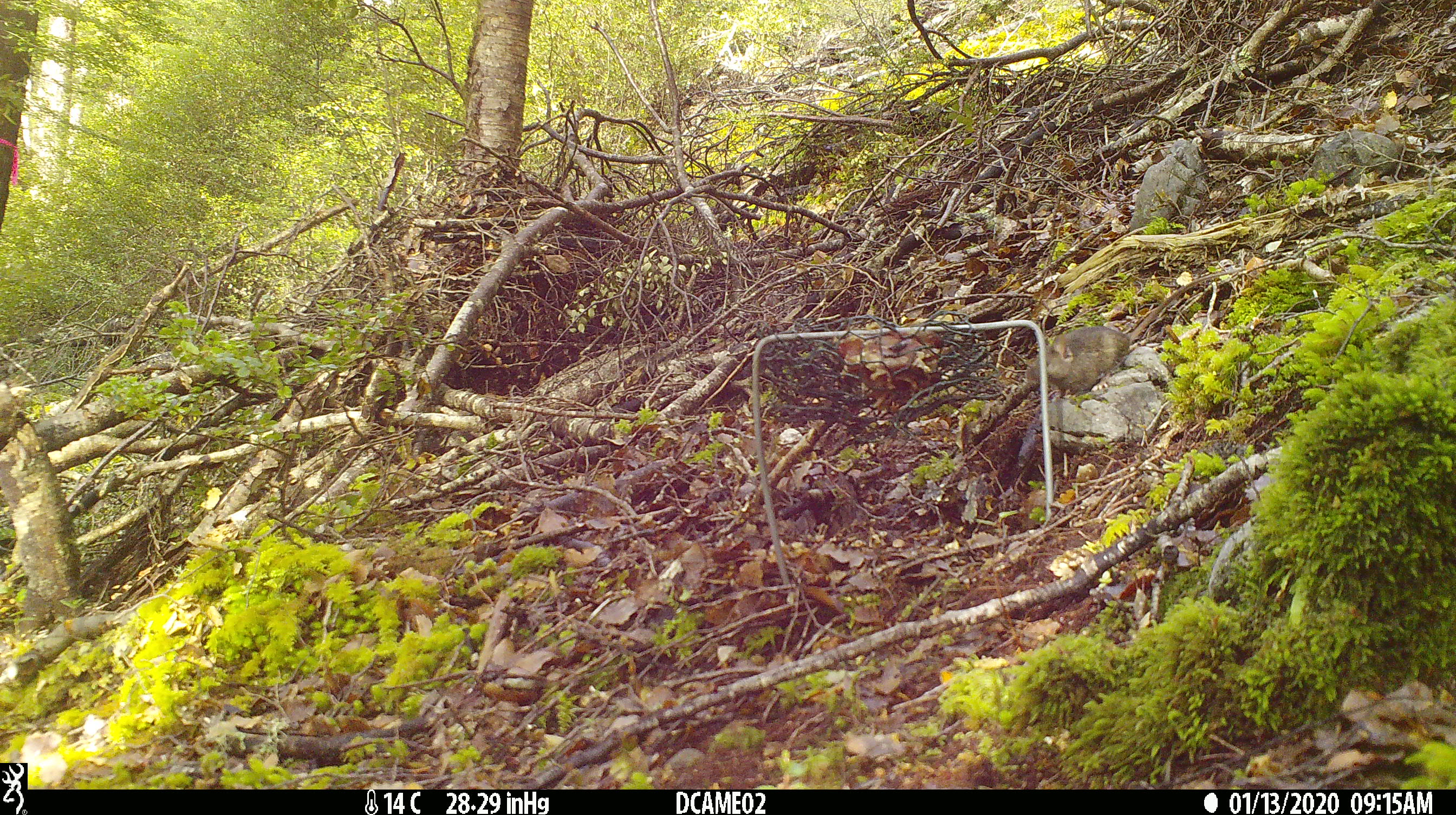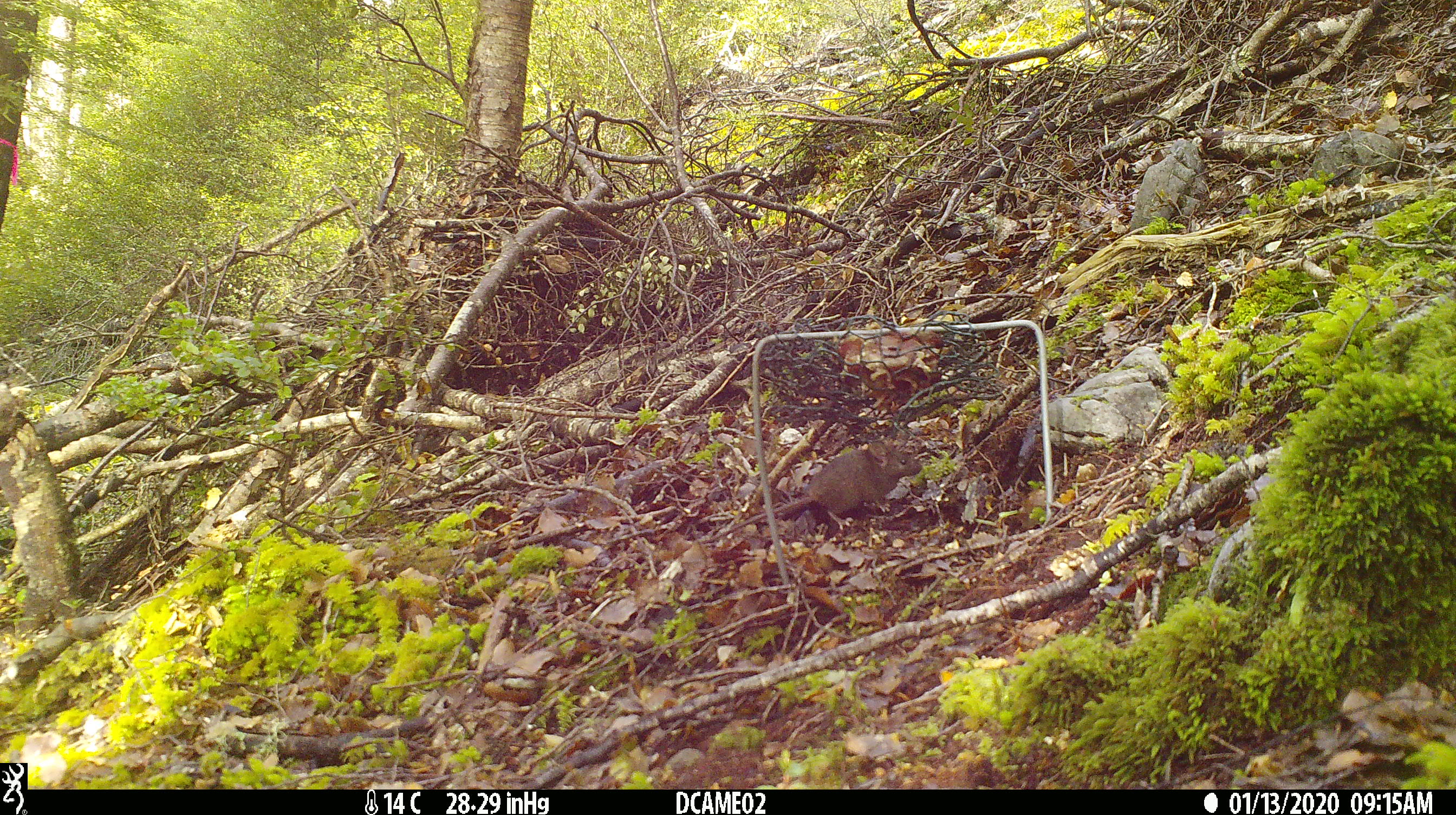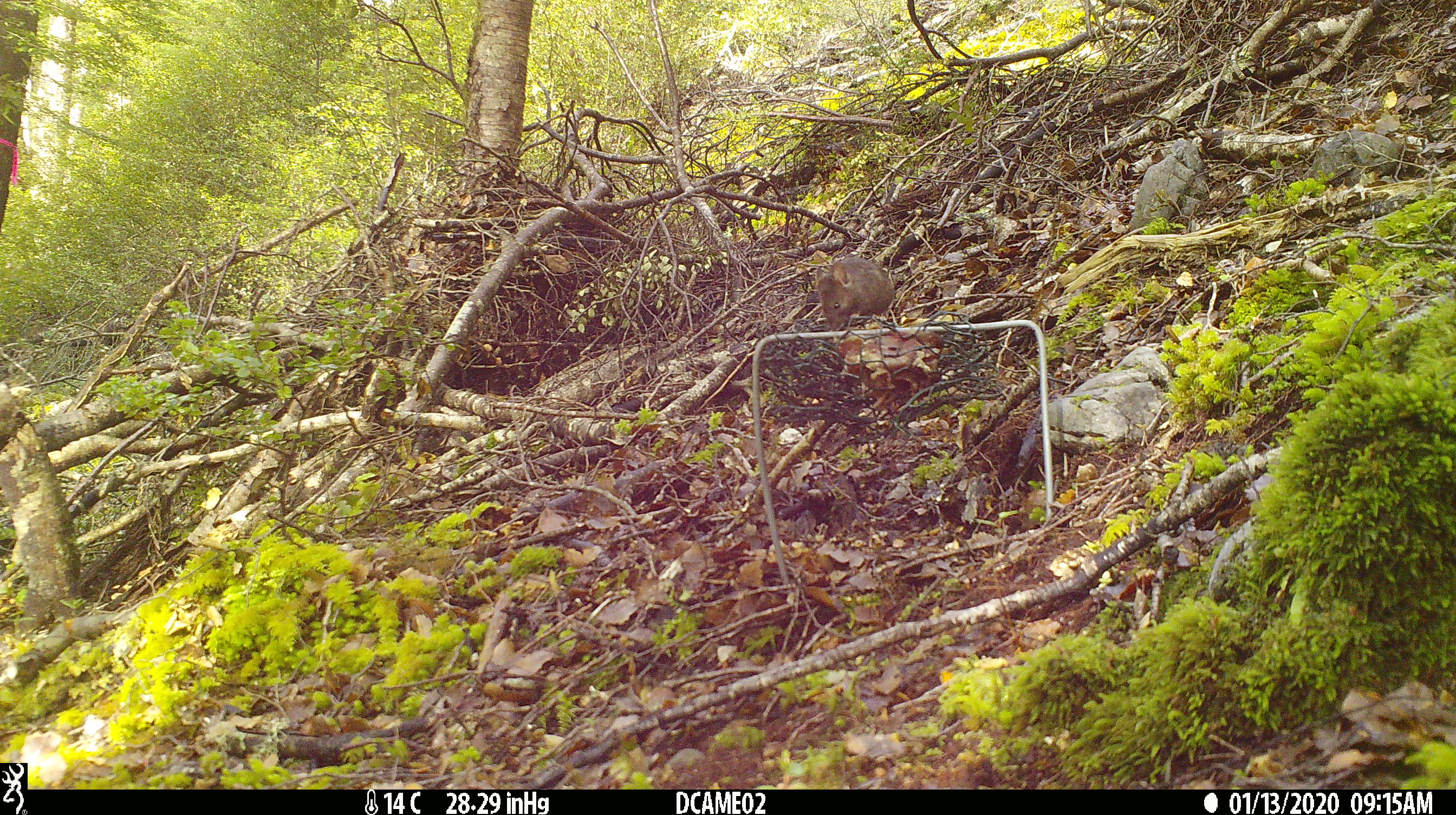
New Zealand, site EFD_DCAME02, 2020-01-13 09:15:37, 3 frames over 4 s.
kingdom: Animalia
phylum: Chordata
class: Mammalia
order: Rodentia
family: Muridae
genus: Mus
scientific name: Mus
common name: mouse